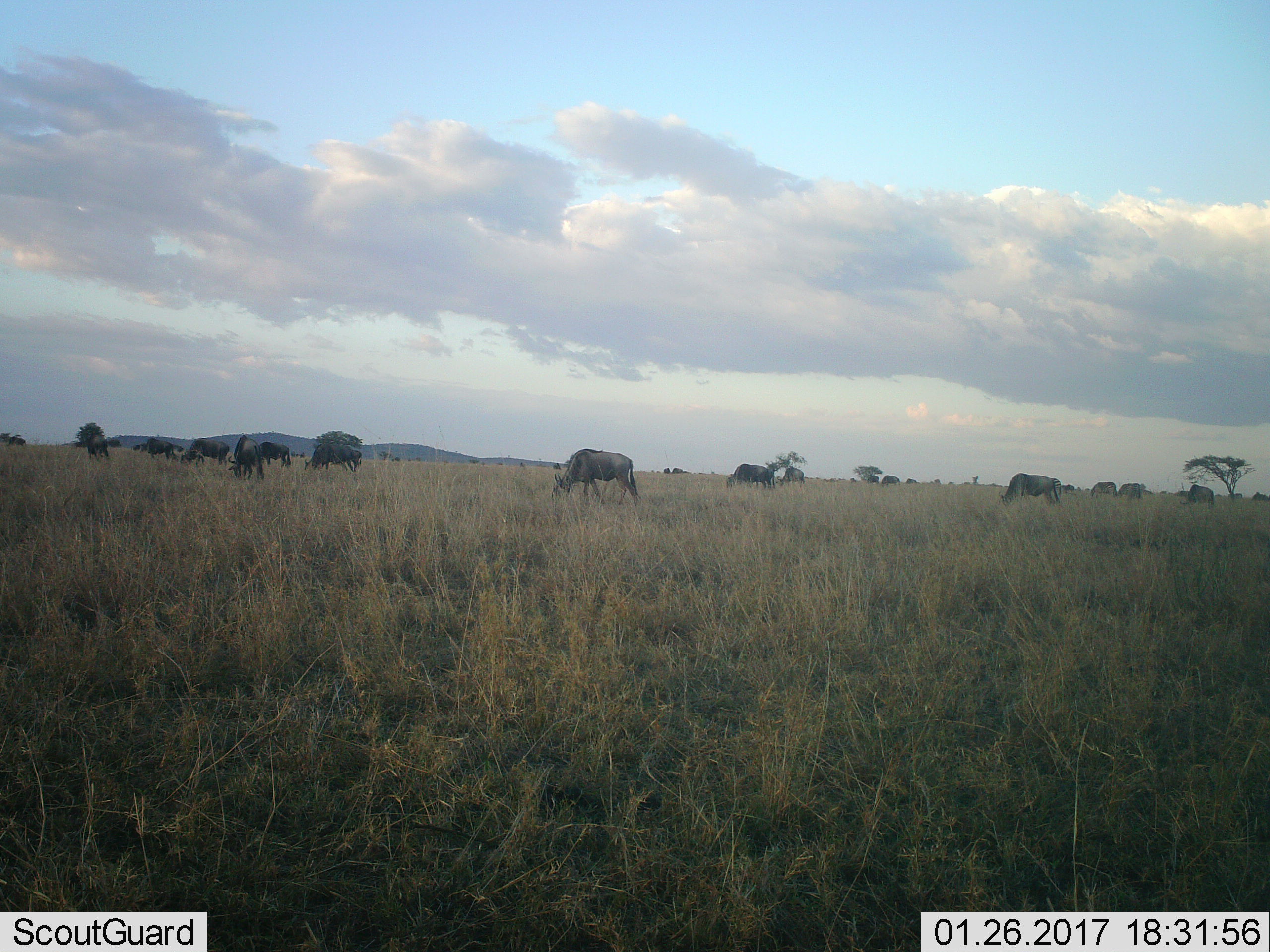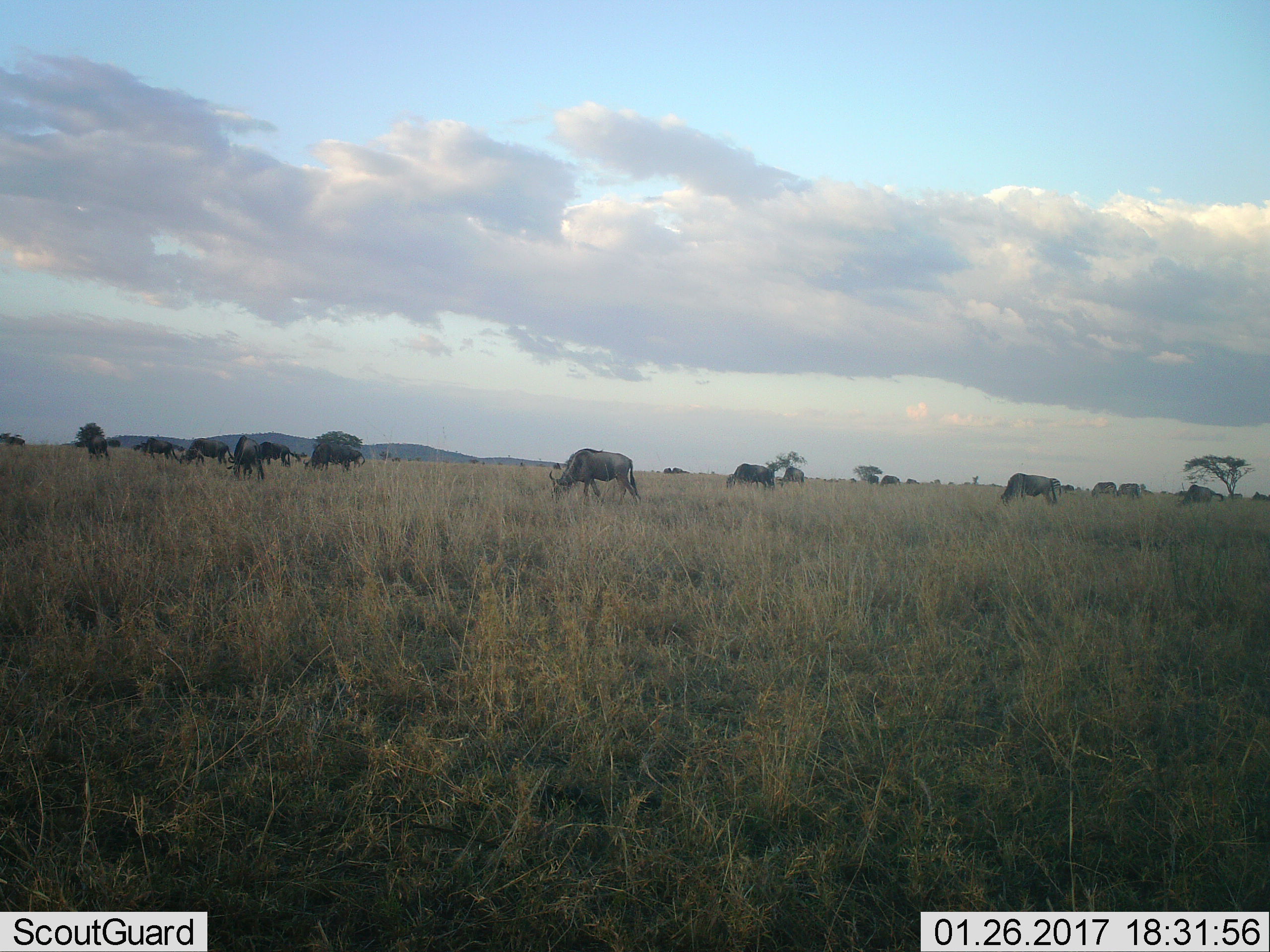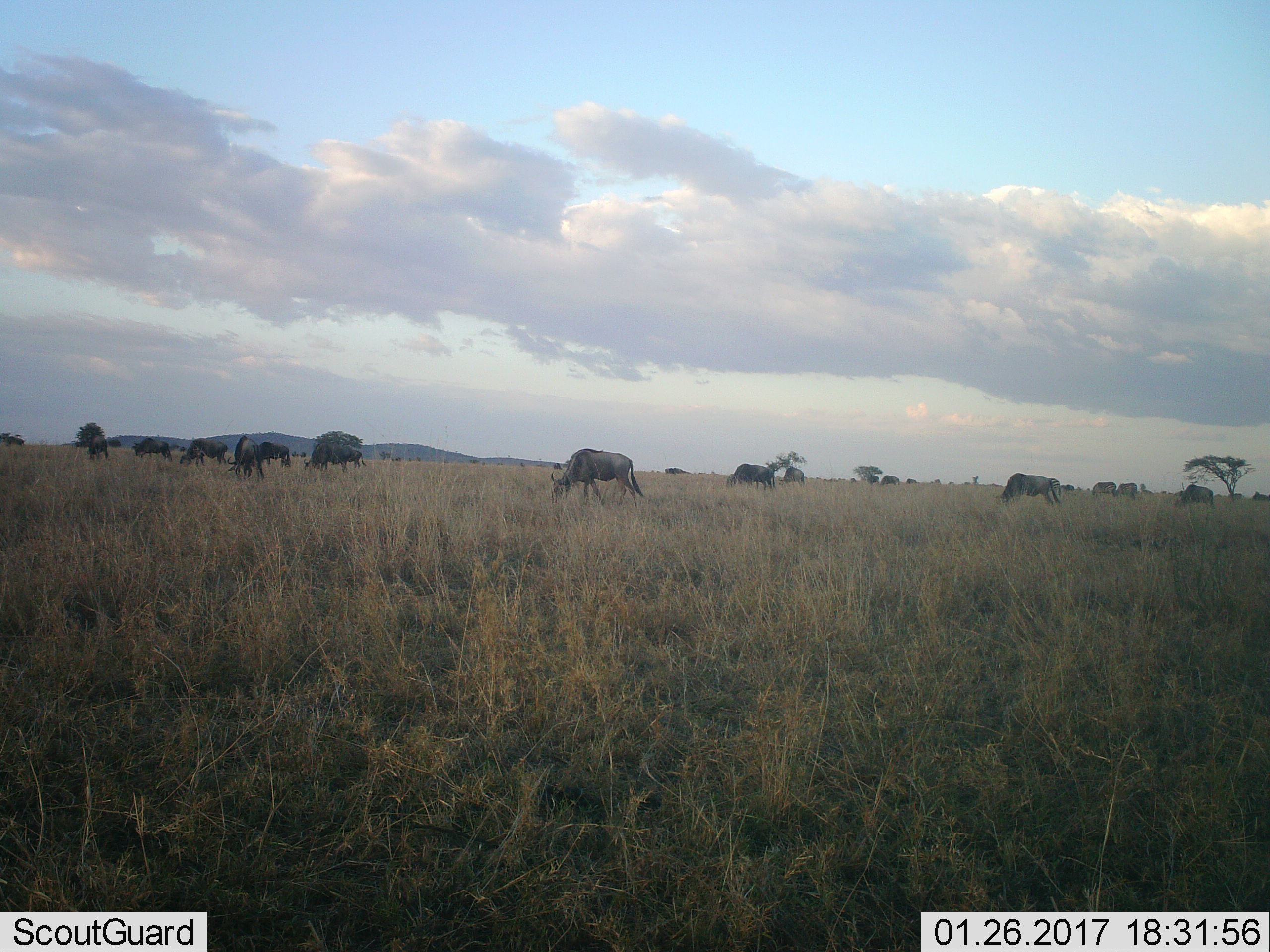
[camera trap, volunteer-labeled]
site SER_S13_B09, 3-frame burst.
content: unidentified animal